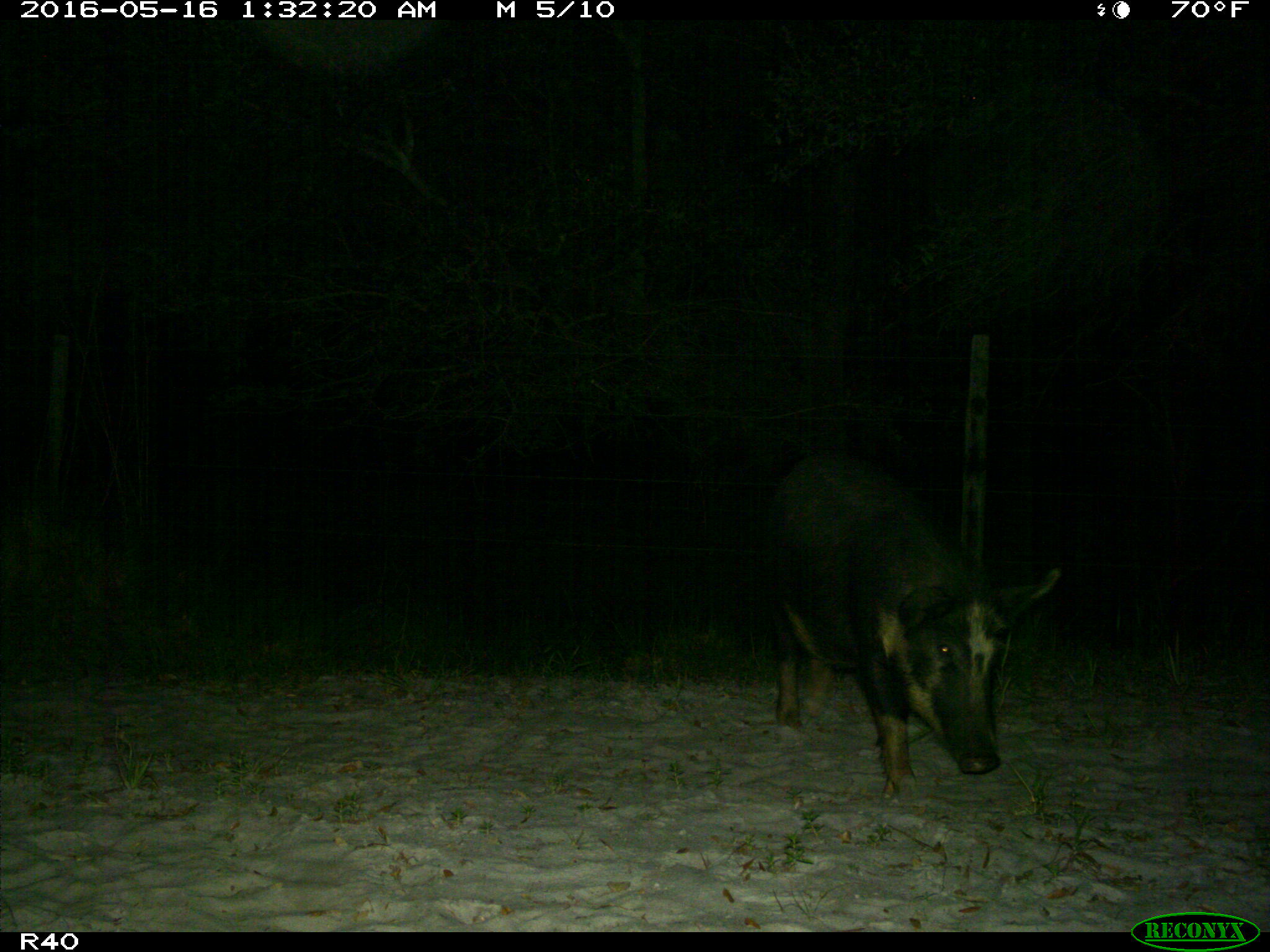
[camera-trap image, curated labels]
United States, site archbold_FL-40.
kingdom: Animalia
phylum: Chordata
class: Mammalia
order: Artiodactyla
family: Suidae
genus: Sus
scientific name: Sus scrofa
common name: wild boar